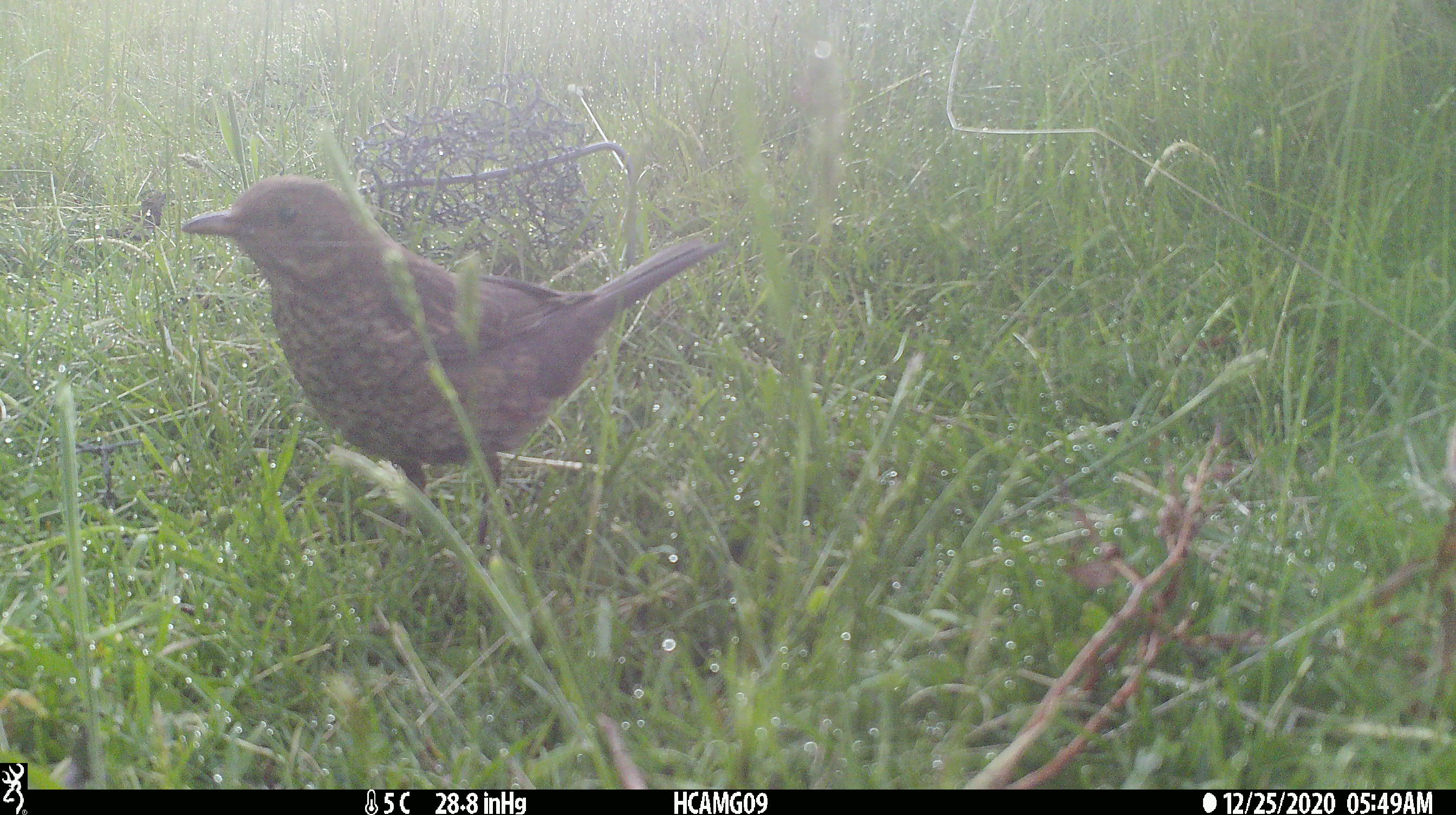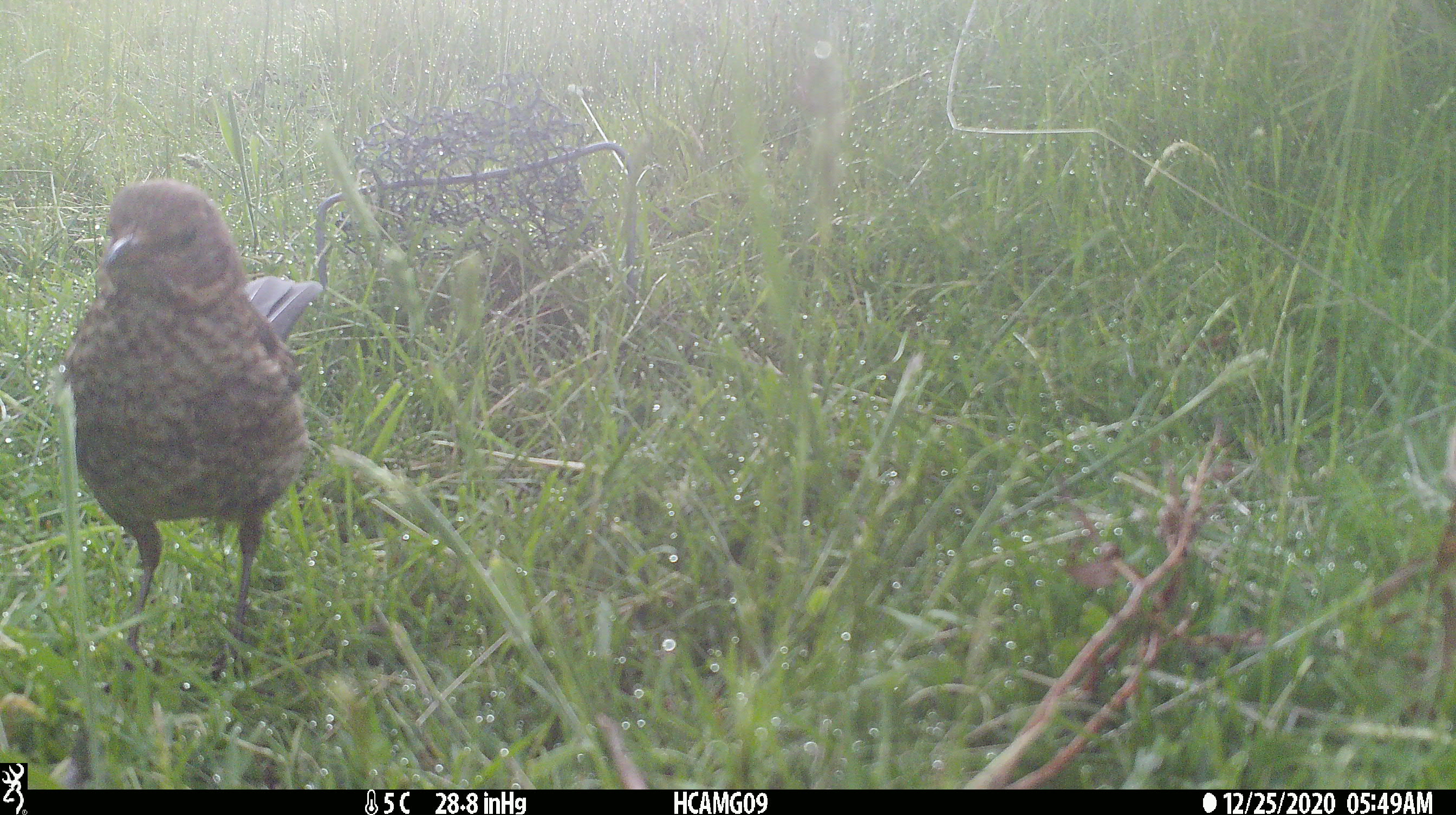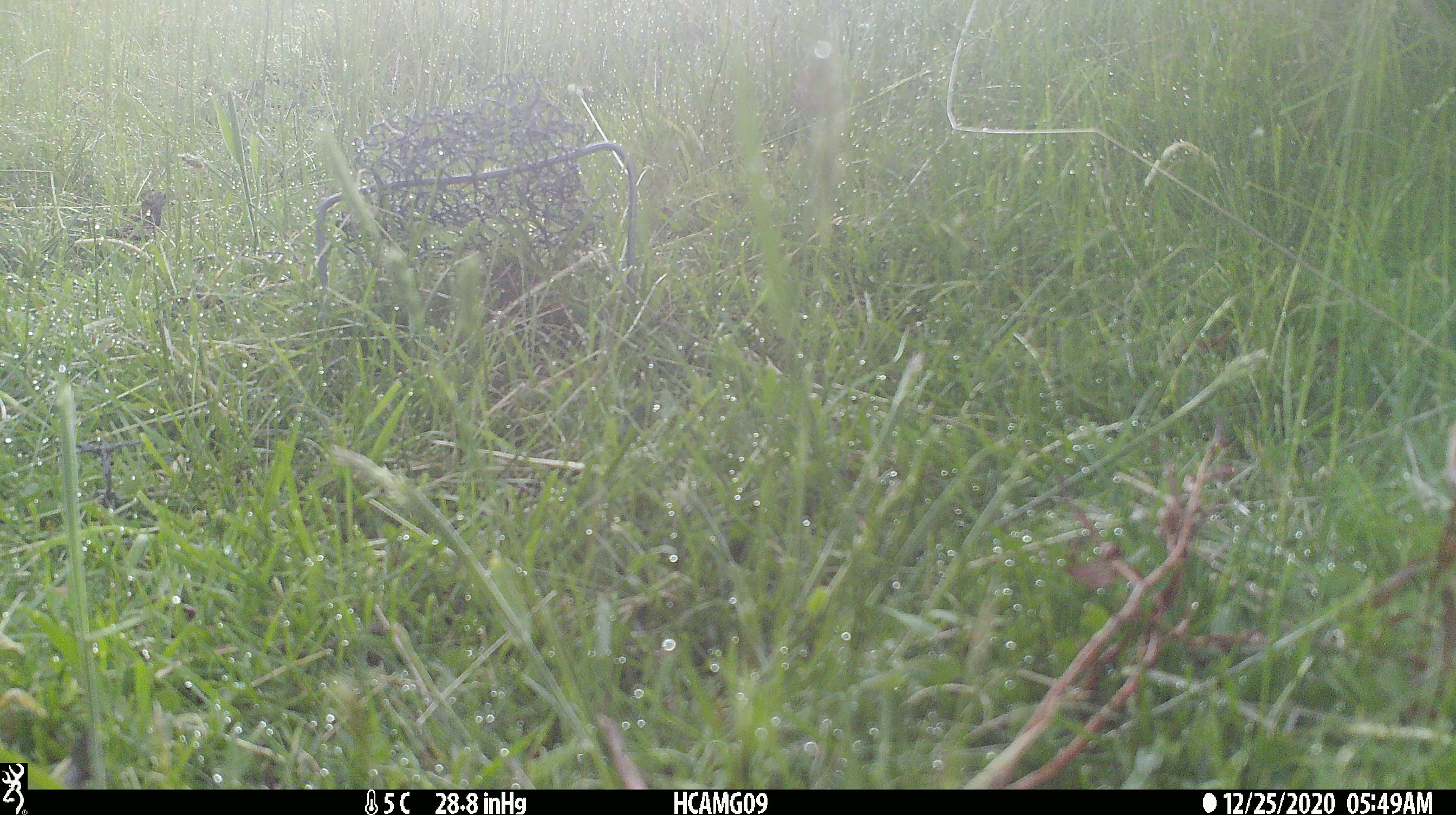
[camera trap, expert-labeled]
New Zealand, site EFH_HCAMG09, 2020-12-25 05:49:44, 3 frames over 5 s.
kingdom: Animalia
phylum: Chordata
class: Aves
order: Passeriformes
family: Turdidae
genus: Turdus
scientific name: Turdus merula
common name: eurasian blackbird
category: blackbird